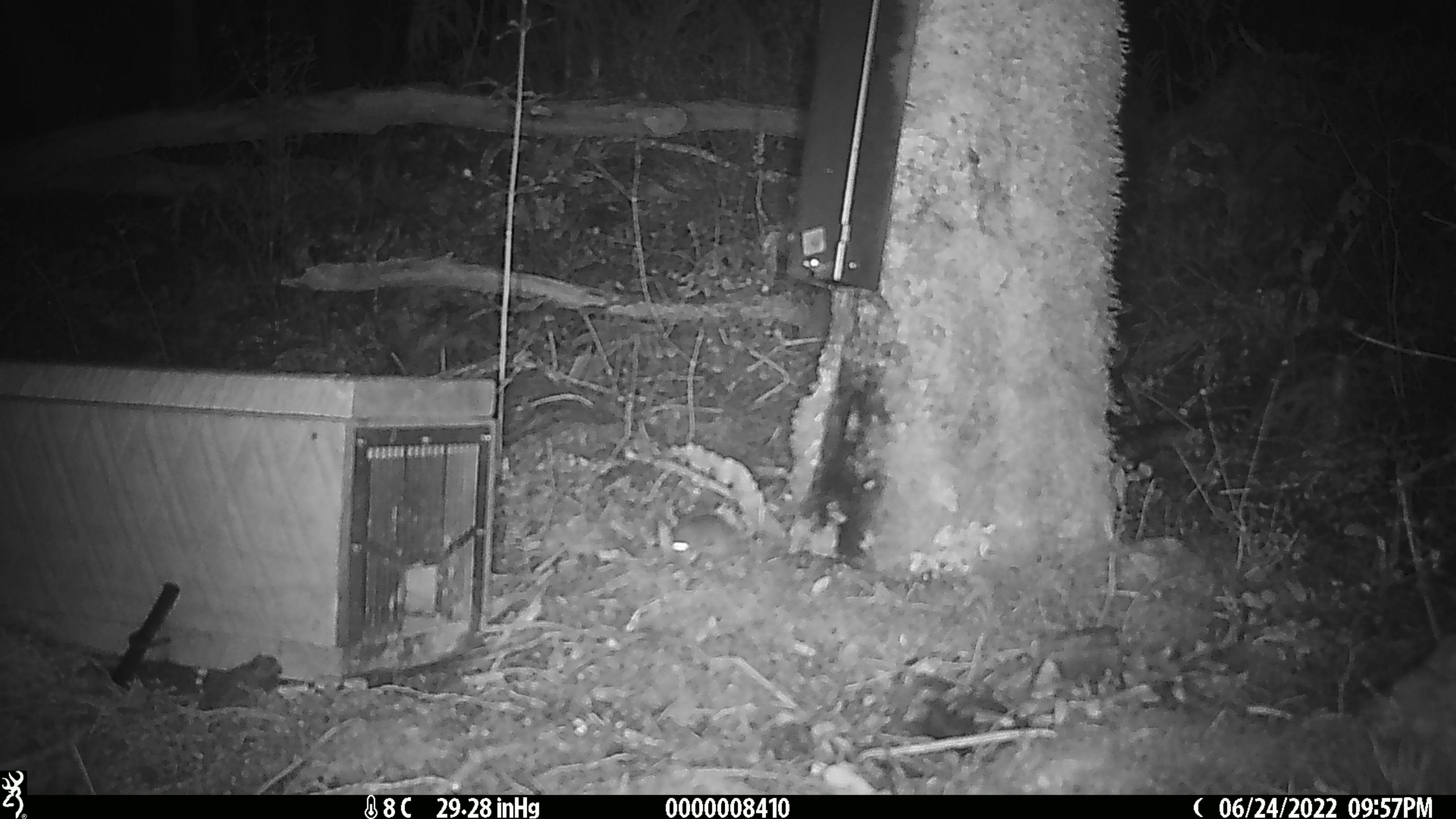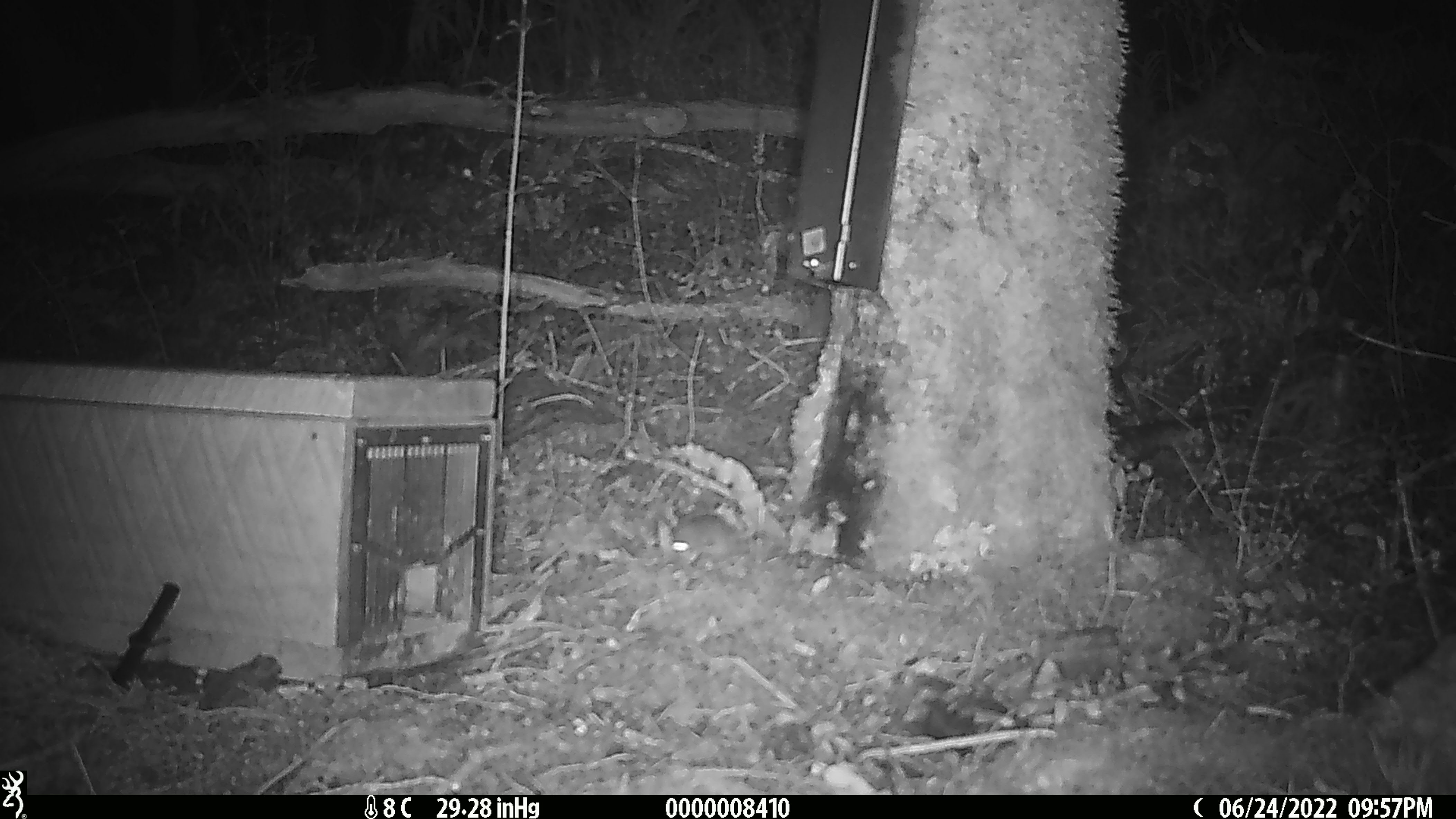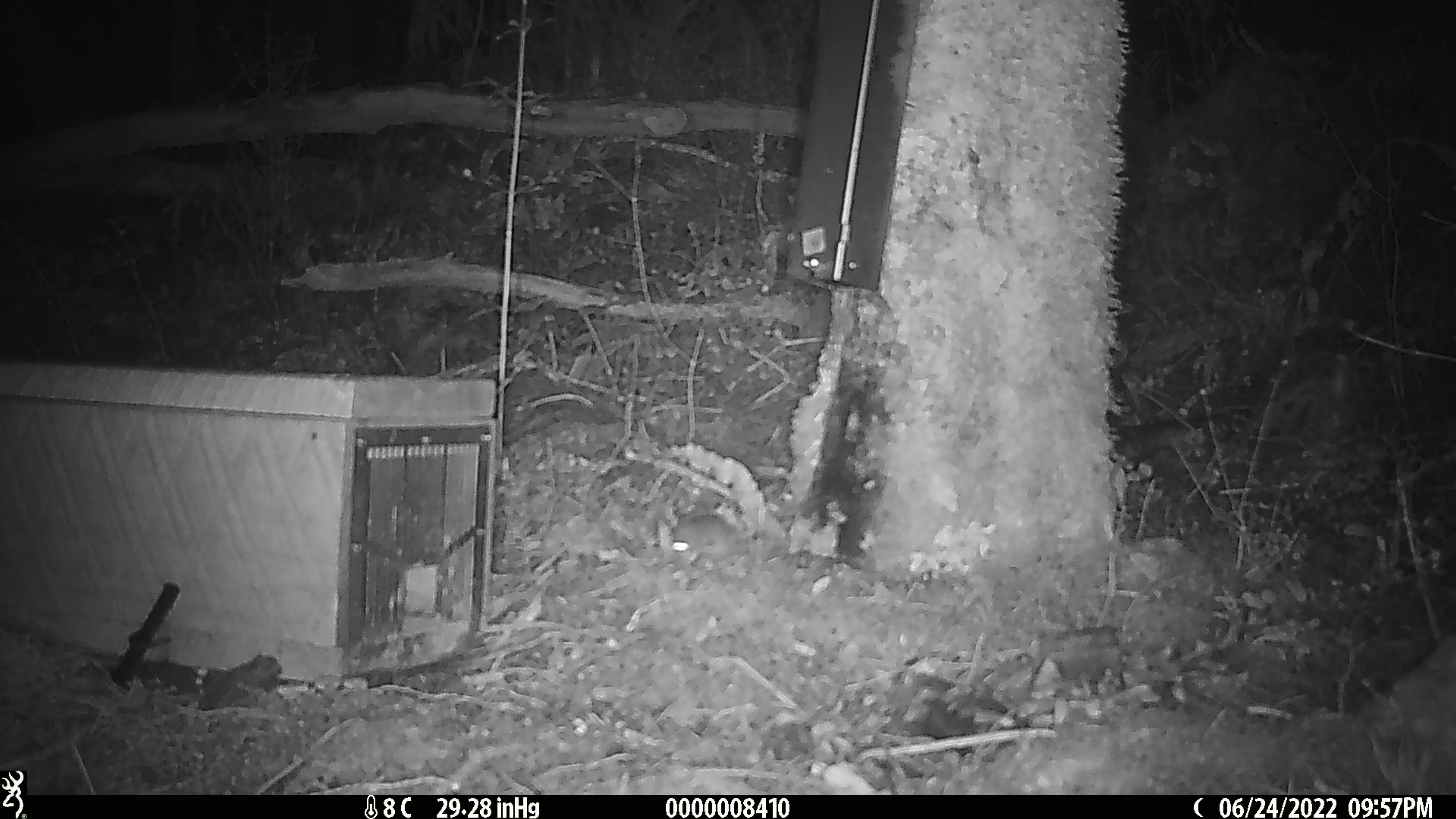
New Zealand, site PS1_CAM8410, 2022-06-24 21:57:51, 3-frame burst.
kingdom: Animalia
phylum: Chordata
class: Mammalia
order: Rodentia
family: Muridae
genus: Mus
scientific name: Mus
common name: mouse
Mouse (Mus).